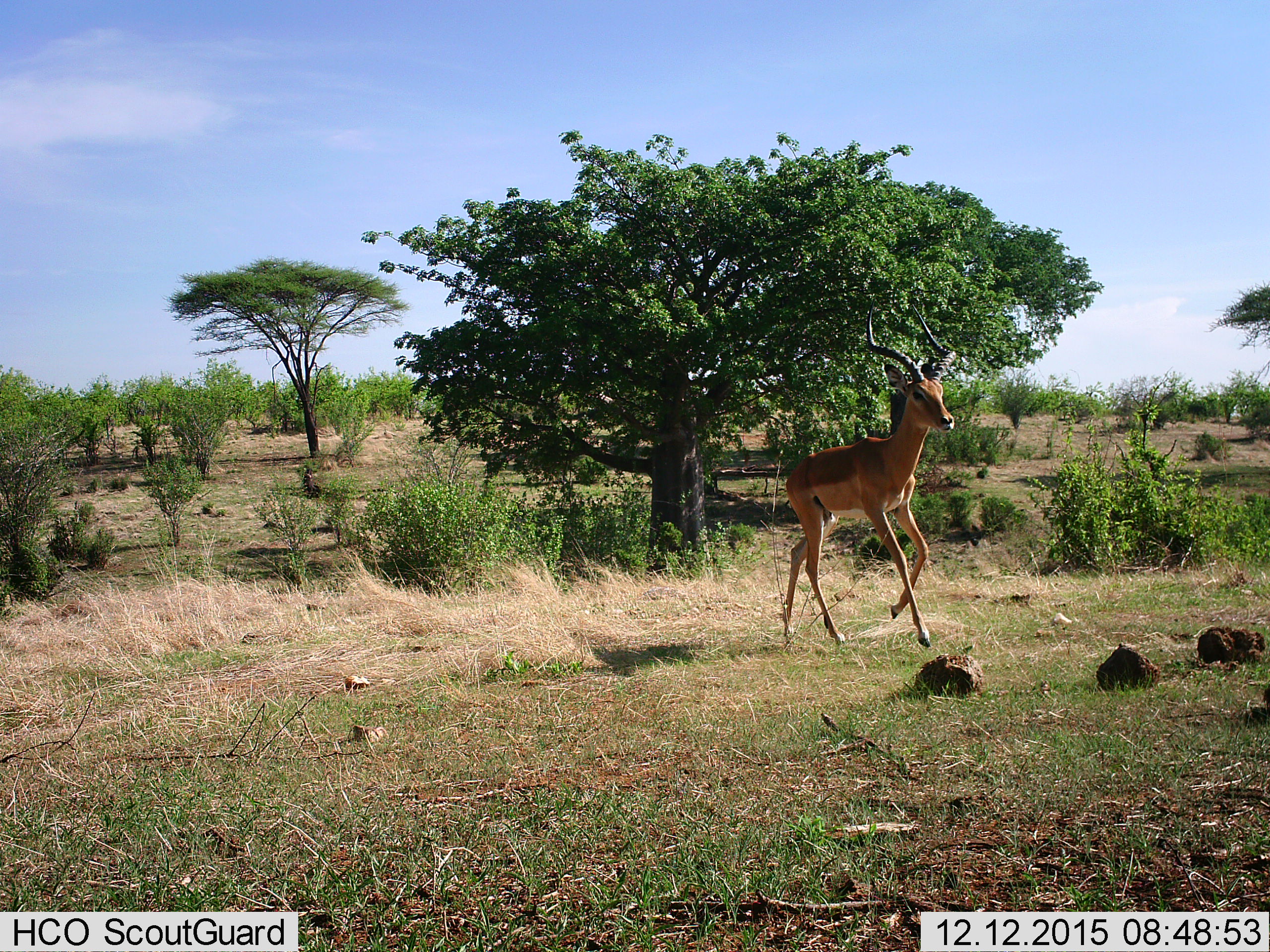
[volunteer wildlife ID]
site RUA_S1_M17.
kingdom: Animalia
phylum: Chordata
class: Mammalia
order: Artiodactyla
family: Bovidae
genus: Aepyceros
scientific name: Aepyceros melampus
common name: impala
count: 1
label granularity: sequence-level